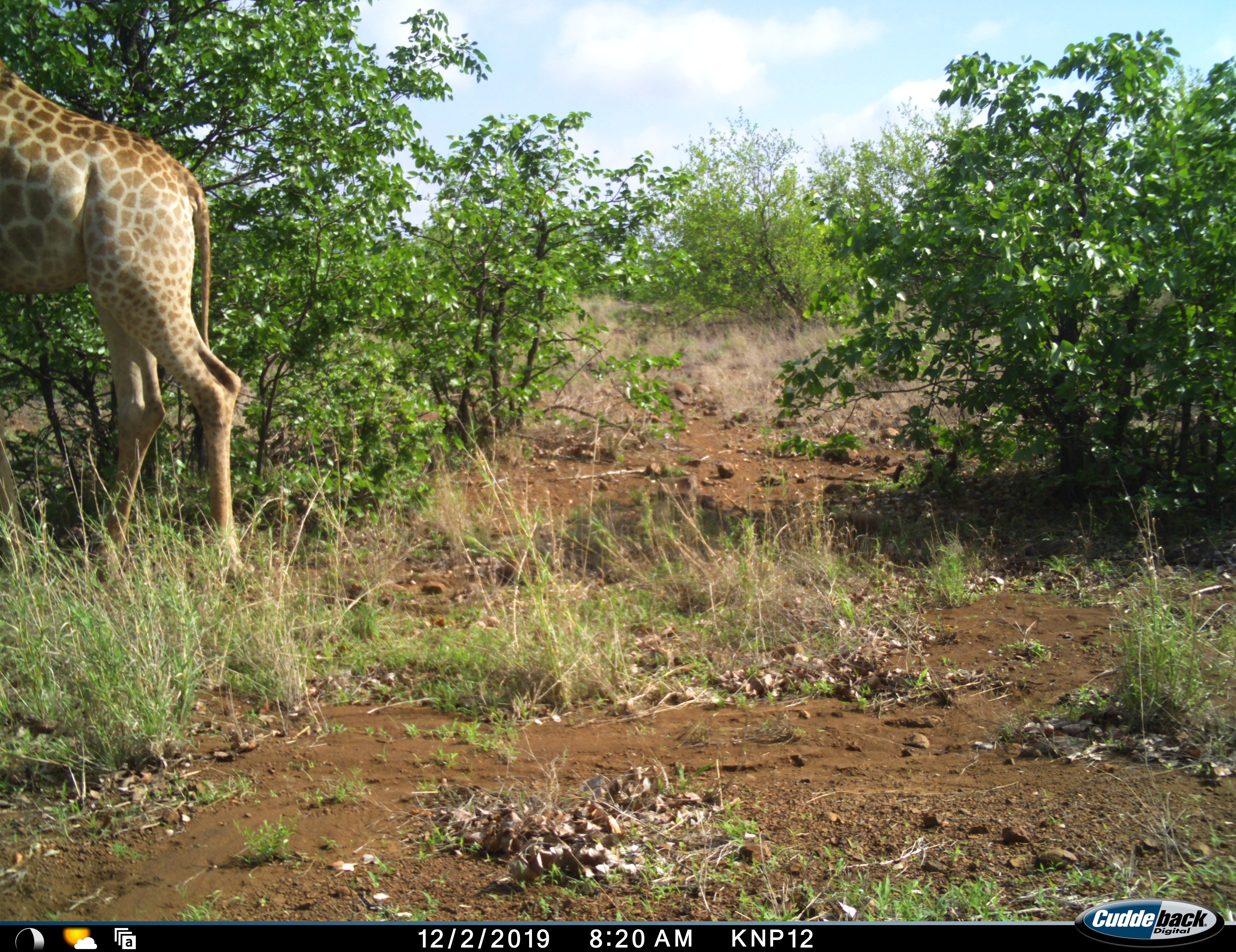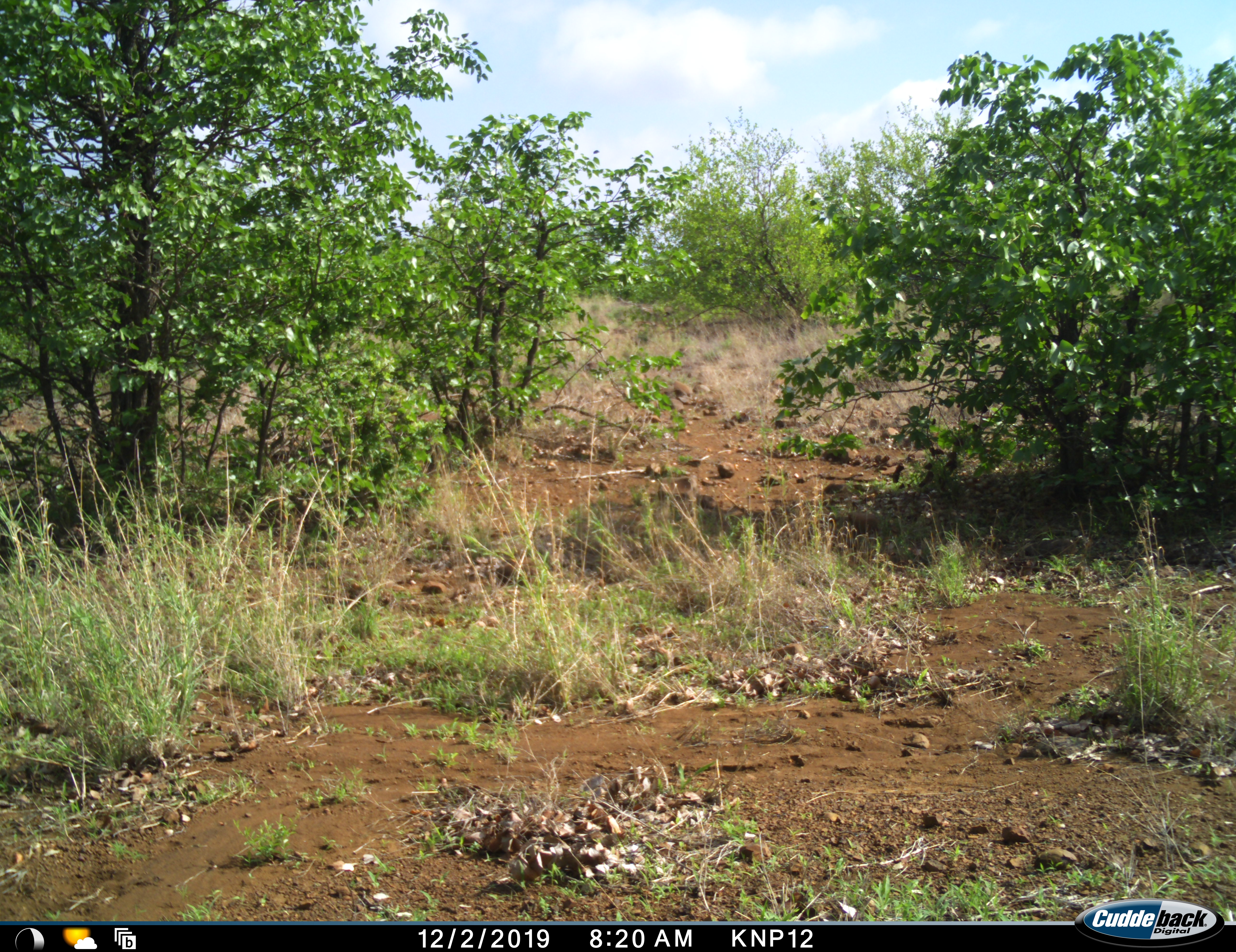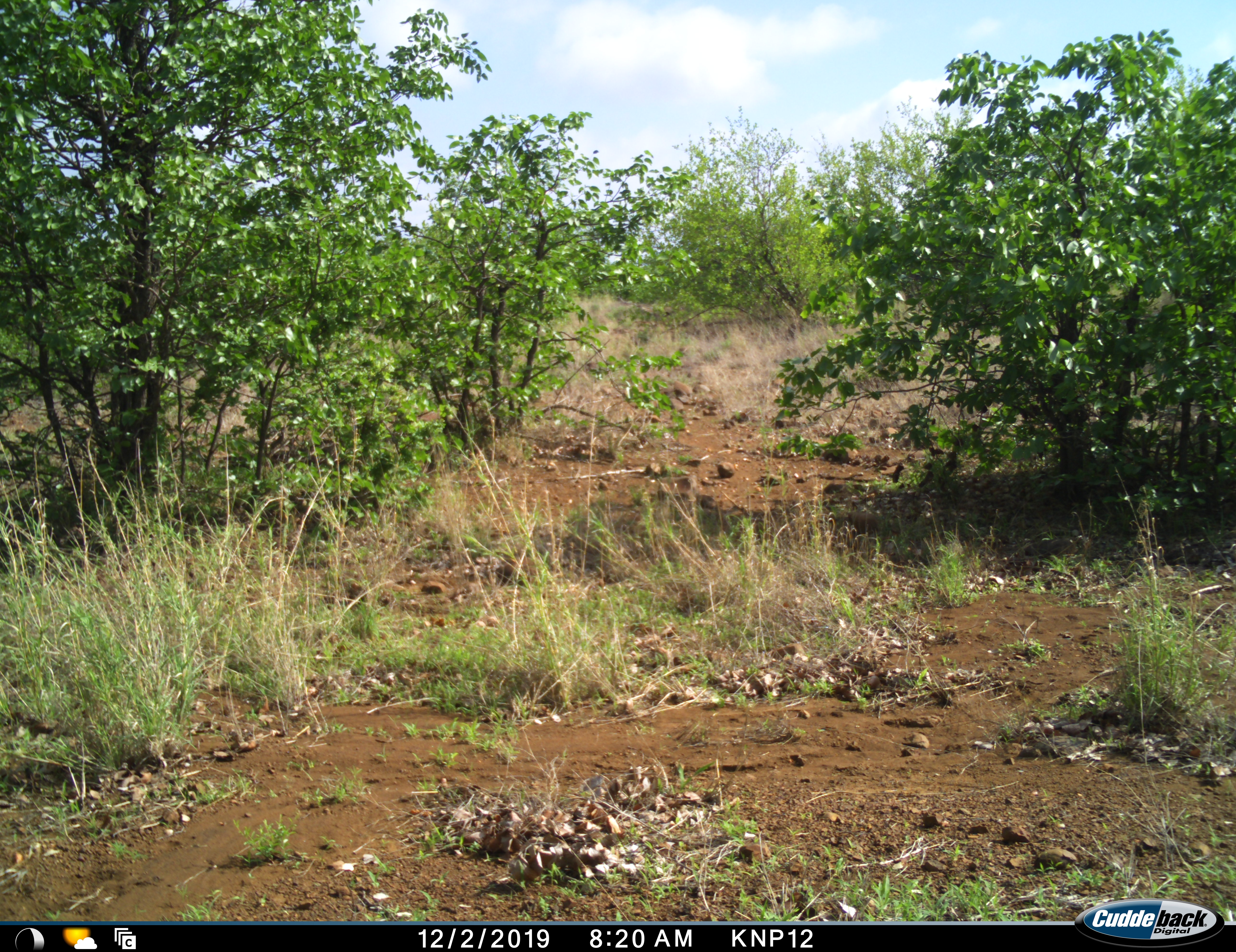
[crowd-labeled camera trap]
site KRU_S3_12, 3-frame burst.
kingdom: Animalia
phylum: Chordata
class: Mammalia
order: Artiodactyla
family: Giraffidae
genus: Giraffa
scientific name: Giraffa camelopardalis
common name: giraffe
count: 1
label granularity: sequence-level